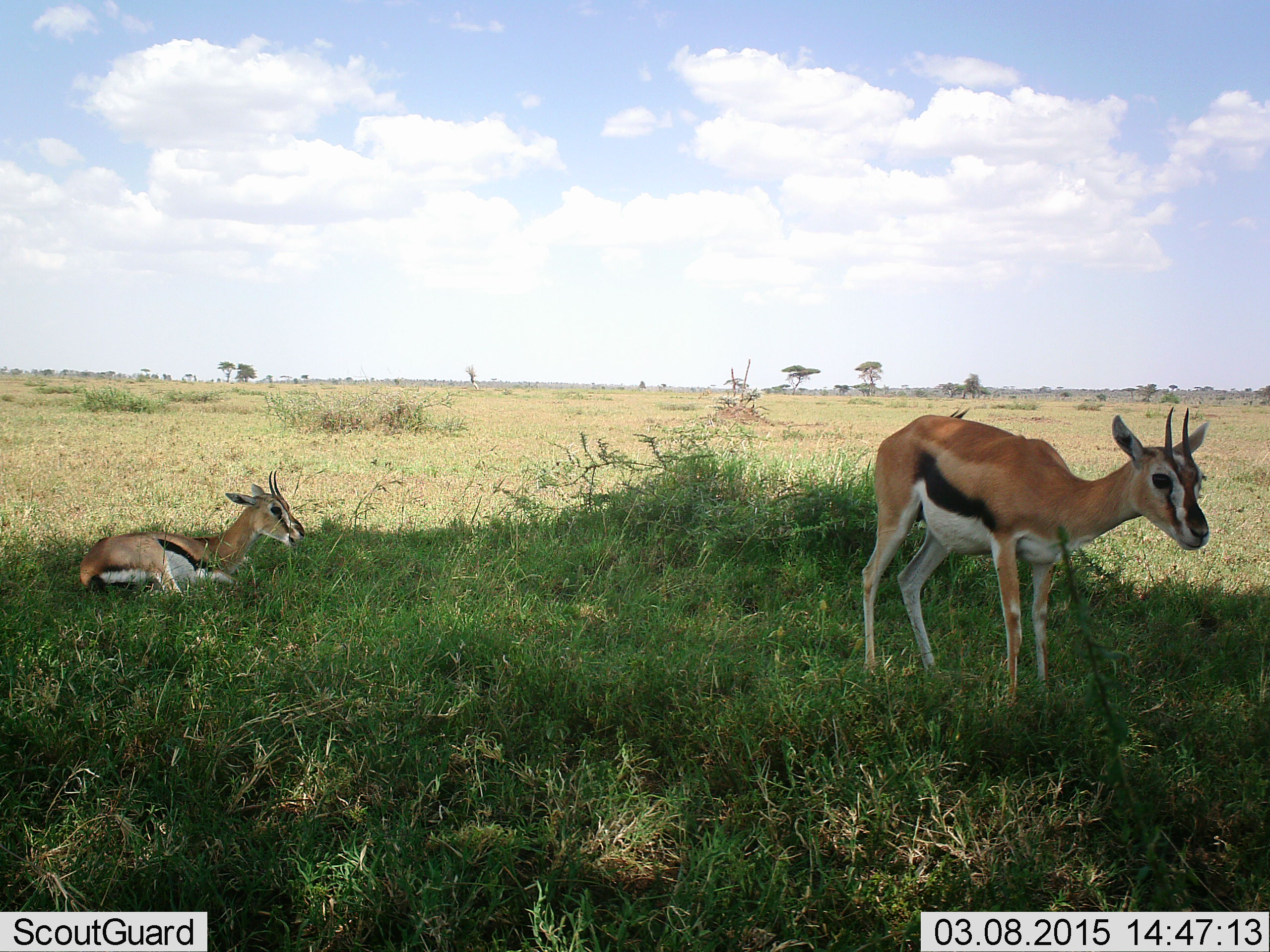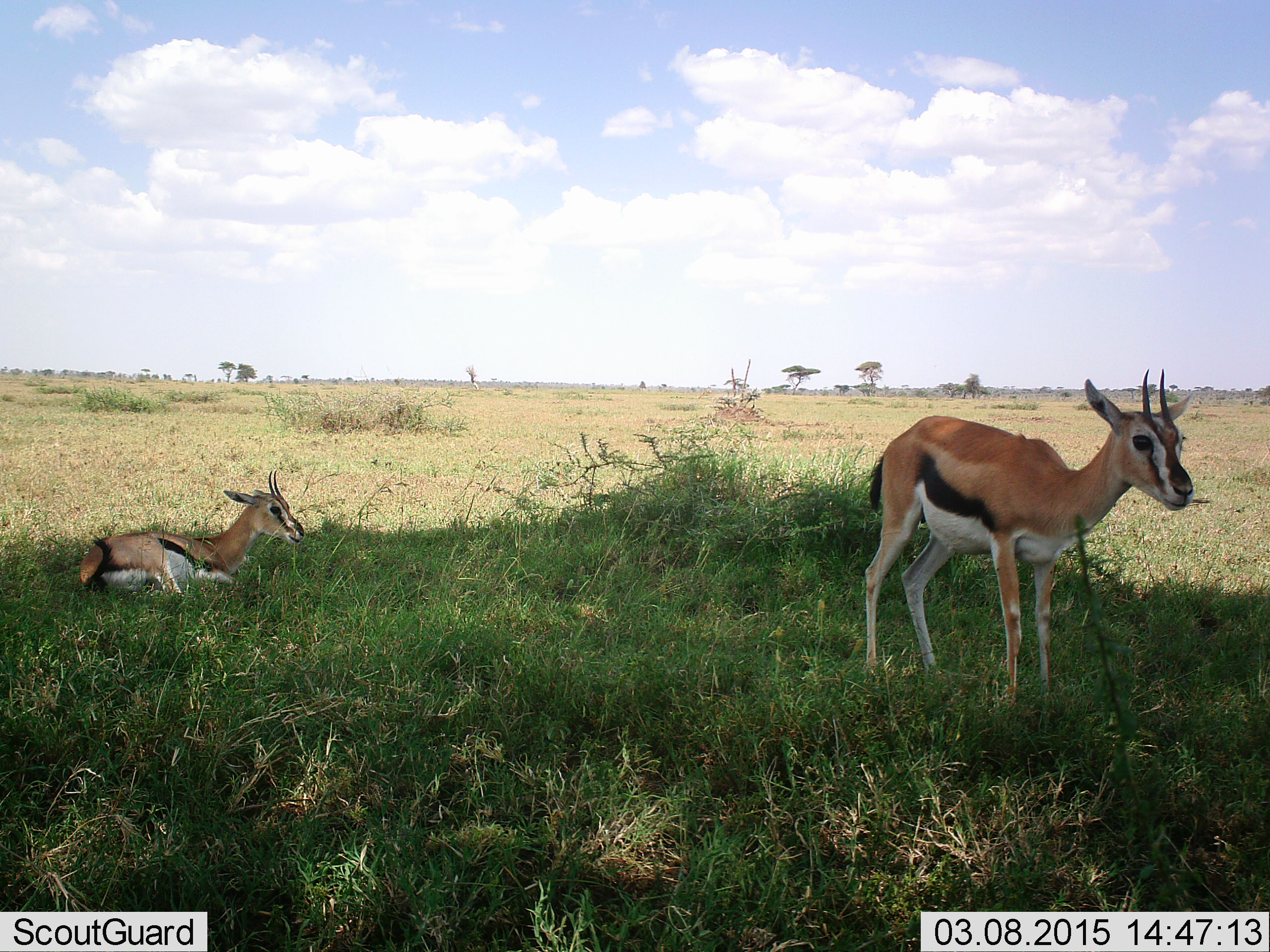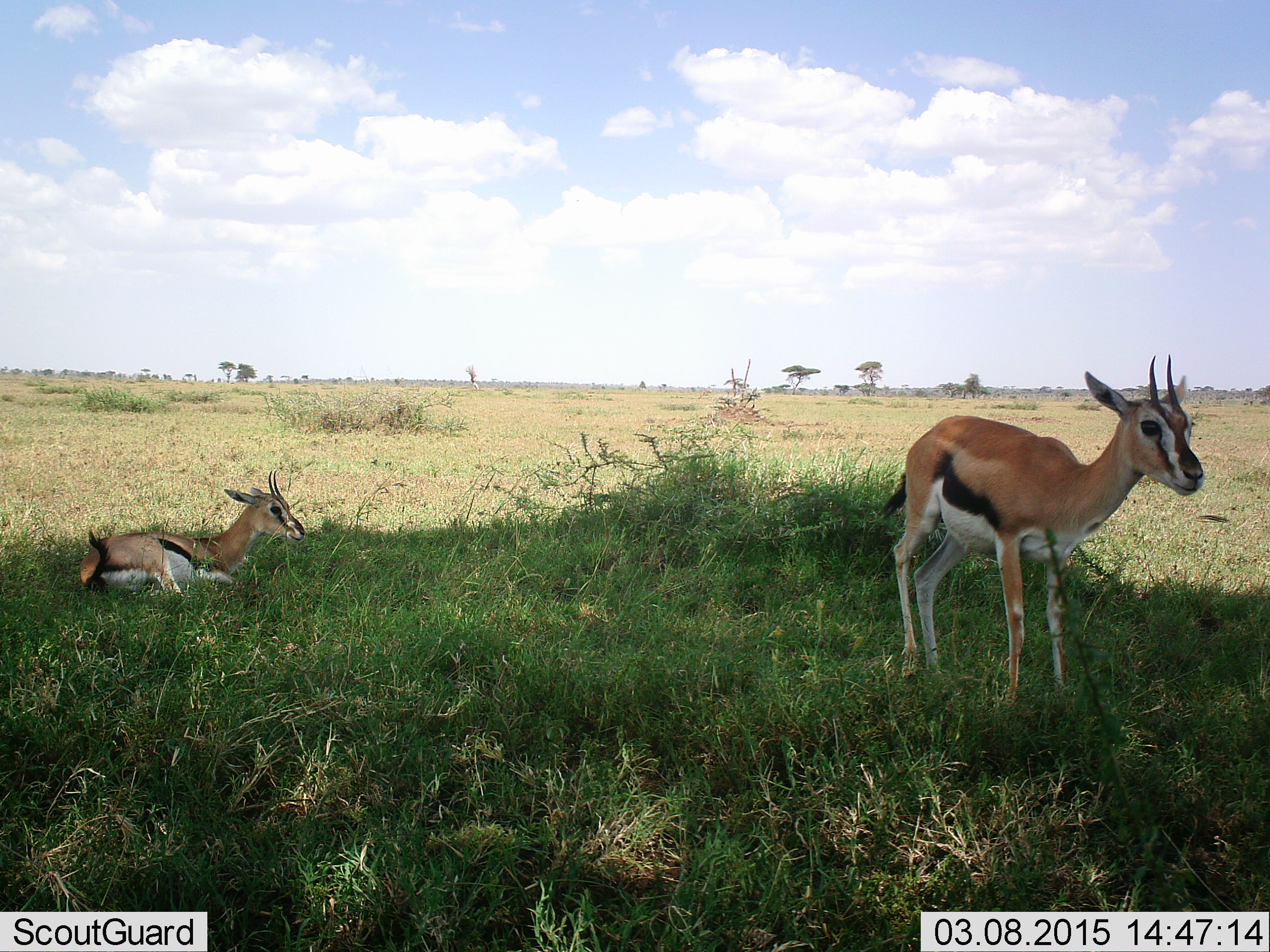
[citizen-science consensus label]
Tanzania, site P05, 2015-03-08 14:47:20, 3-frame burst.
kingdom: Animalia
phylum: Chordata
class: Mammalia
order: Artiodactyla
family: Bovidae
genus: Eudorcas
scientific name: Eudorcas thomsonii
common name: thomson's gazelle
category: gazellethomsons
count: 2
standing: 80%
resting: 80%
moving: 0%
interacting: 0%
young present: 0%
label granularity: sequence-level